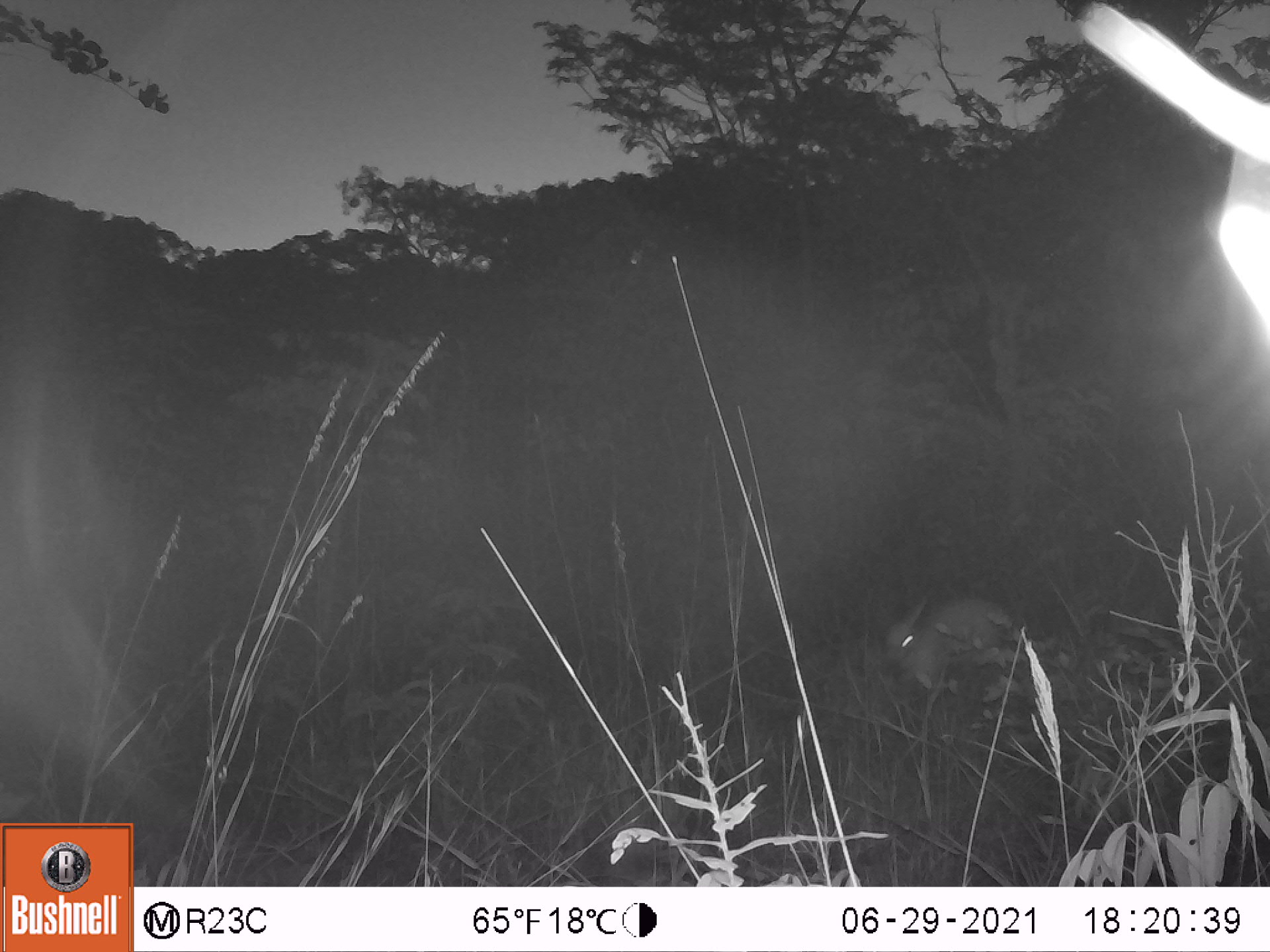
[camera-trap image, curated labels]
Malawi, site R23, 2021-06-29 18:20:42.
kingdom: Animalia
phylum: Chordata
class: Mammalia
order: Artiodactyla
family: Bovidae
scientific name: Antilopinae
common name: small antelope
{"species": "small antelope (Antilopinae)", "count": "1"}